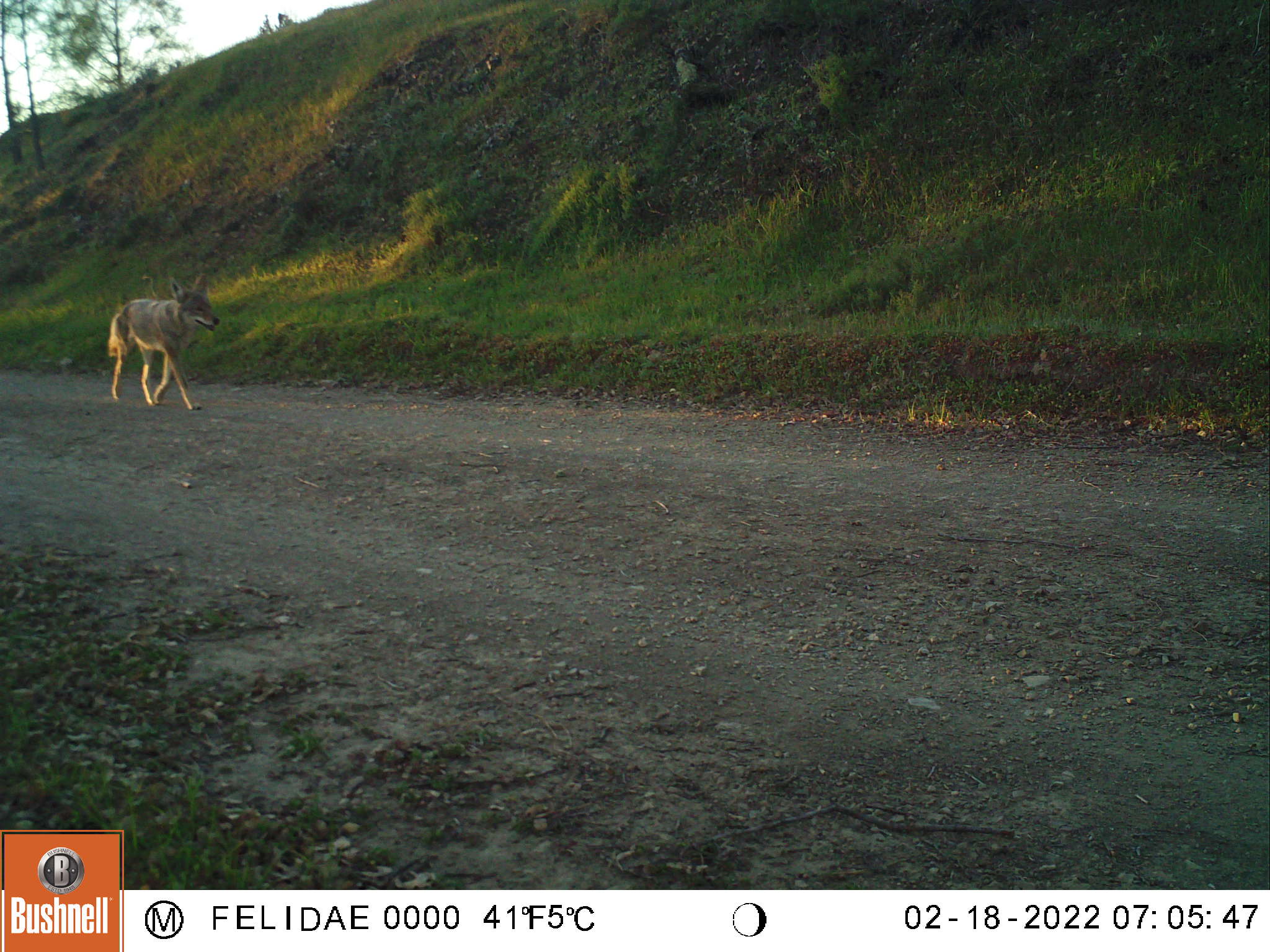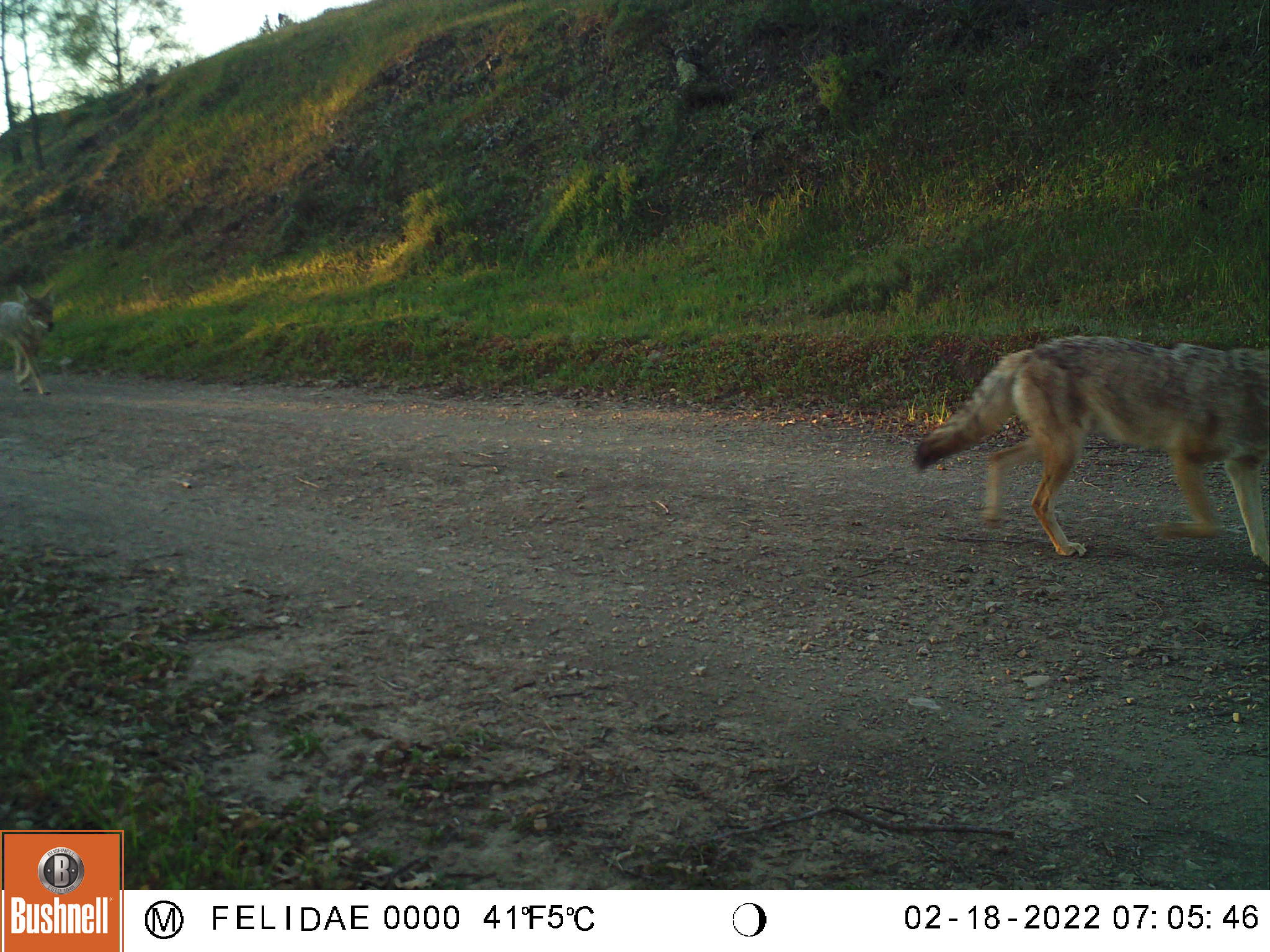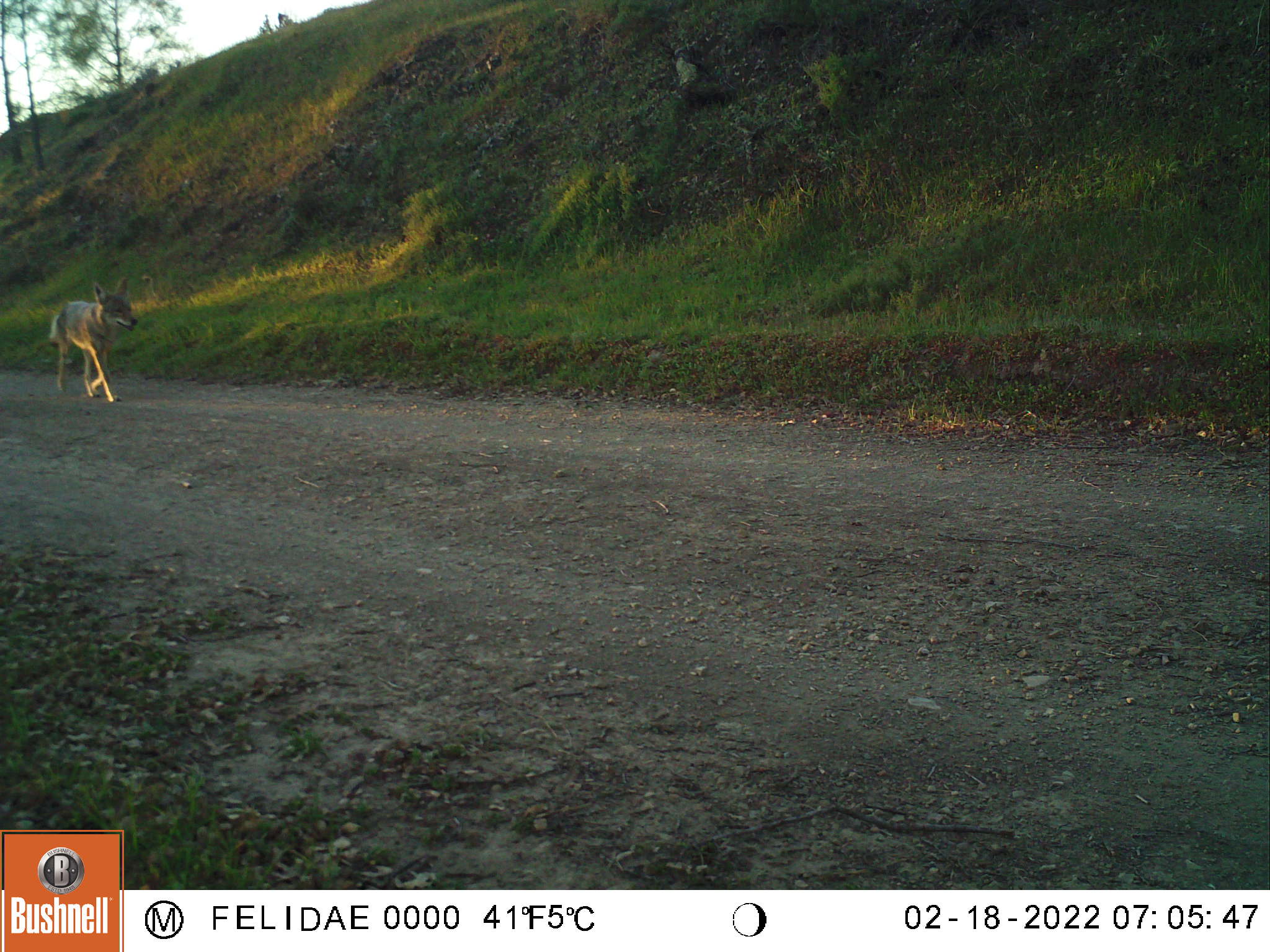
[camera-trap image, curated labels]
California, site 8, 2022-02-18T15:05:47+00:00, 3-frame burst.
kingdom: Animalia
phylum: Chordata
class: Mammalia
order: Carnivora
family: Canidae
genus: Canis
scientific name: Canis latrans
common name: coyote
Coyote (Canis latrans).